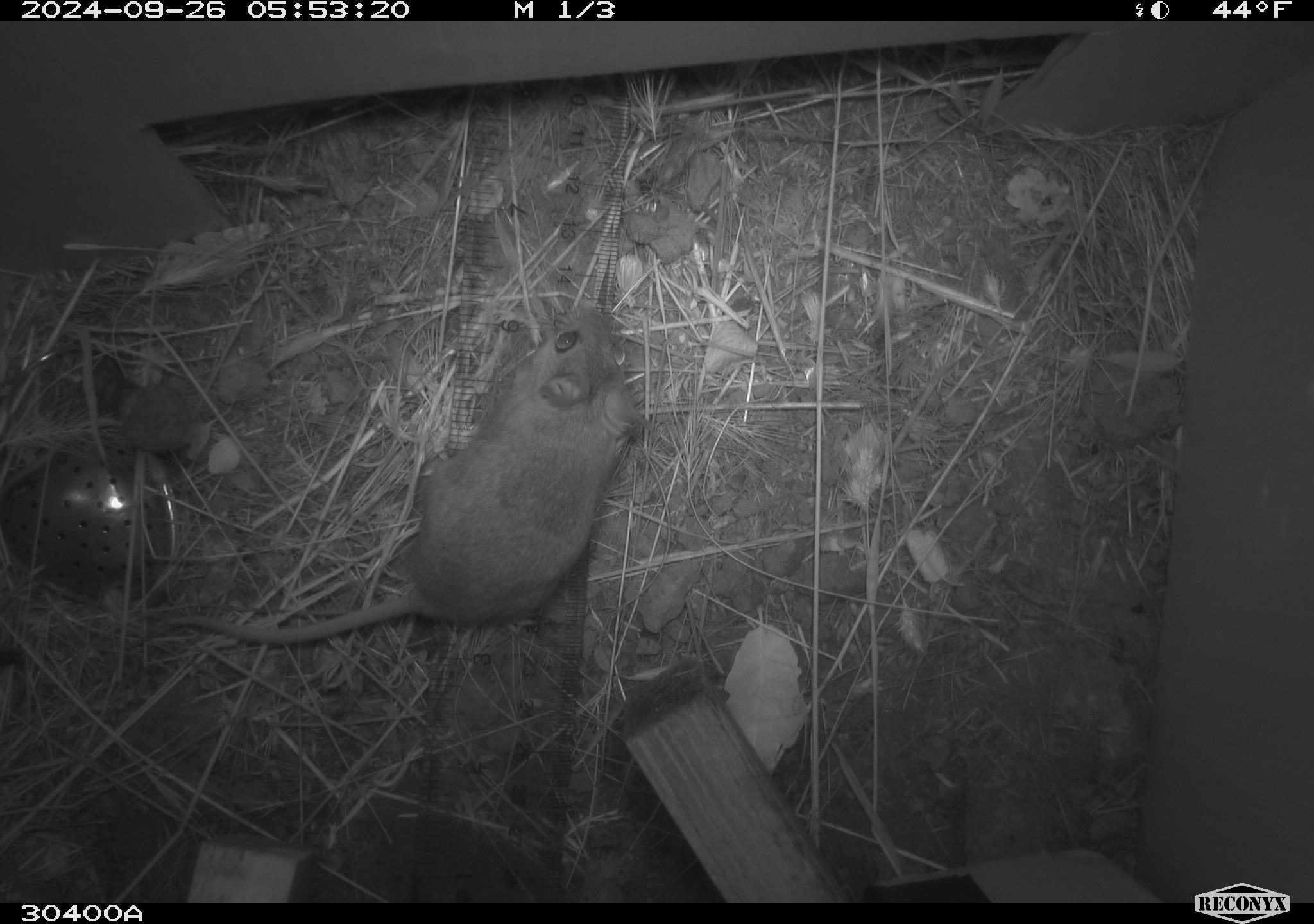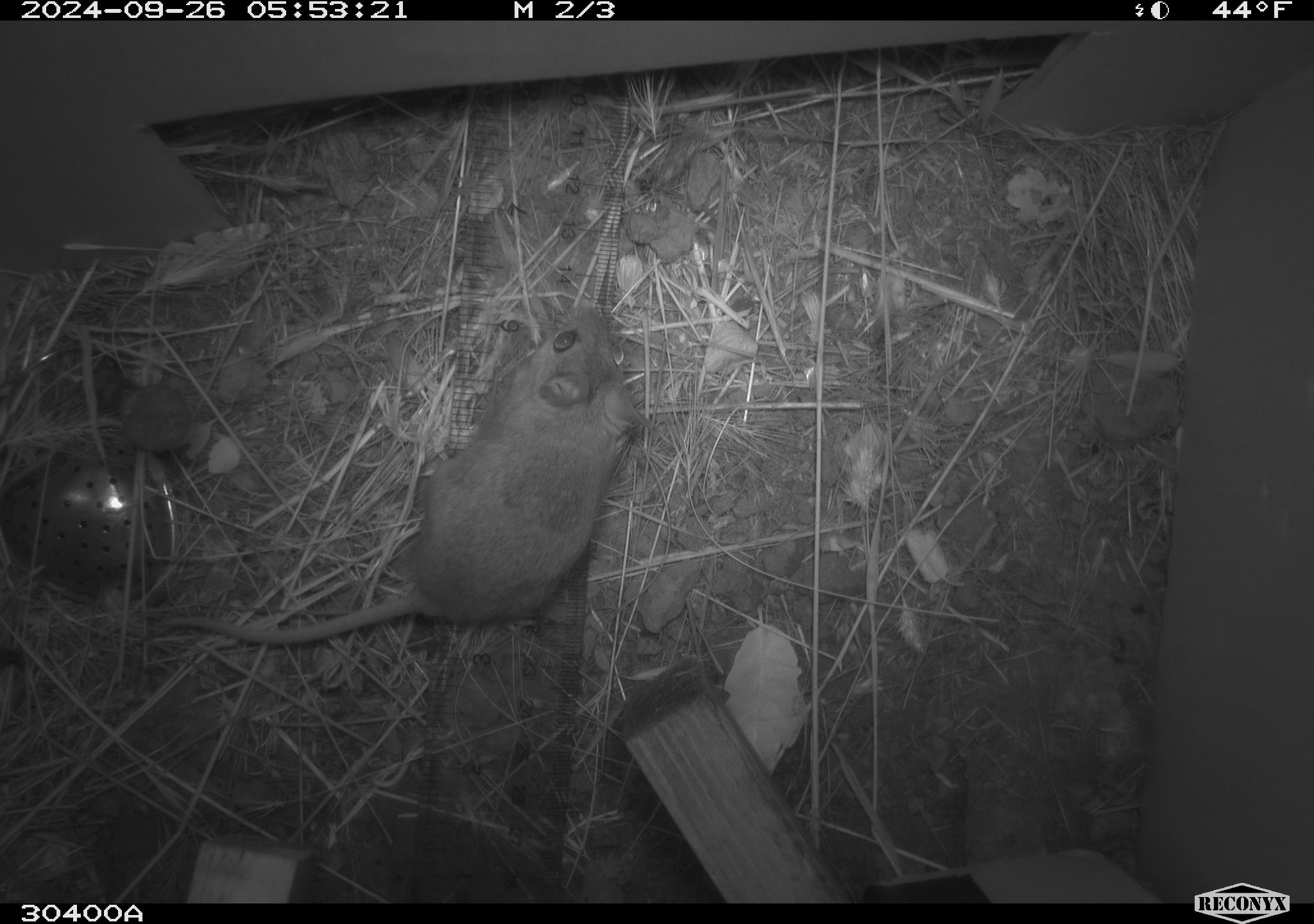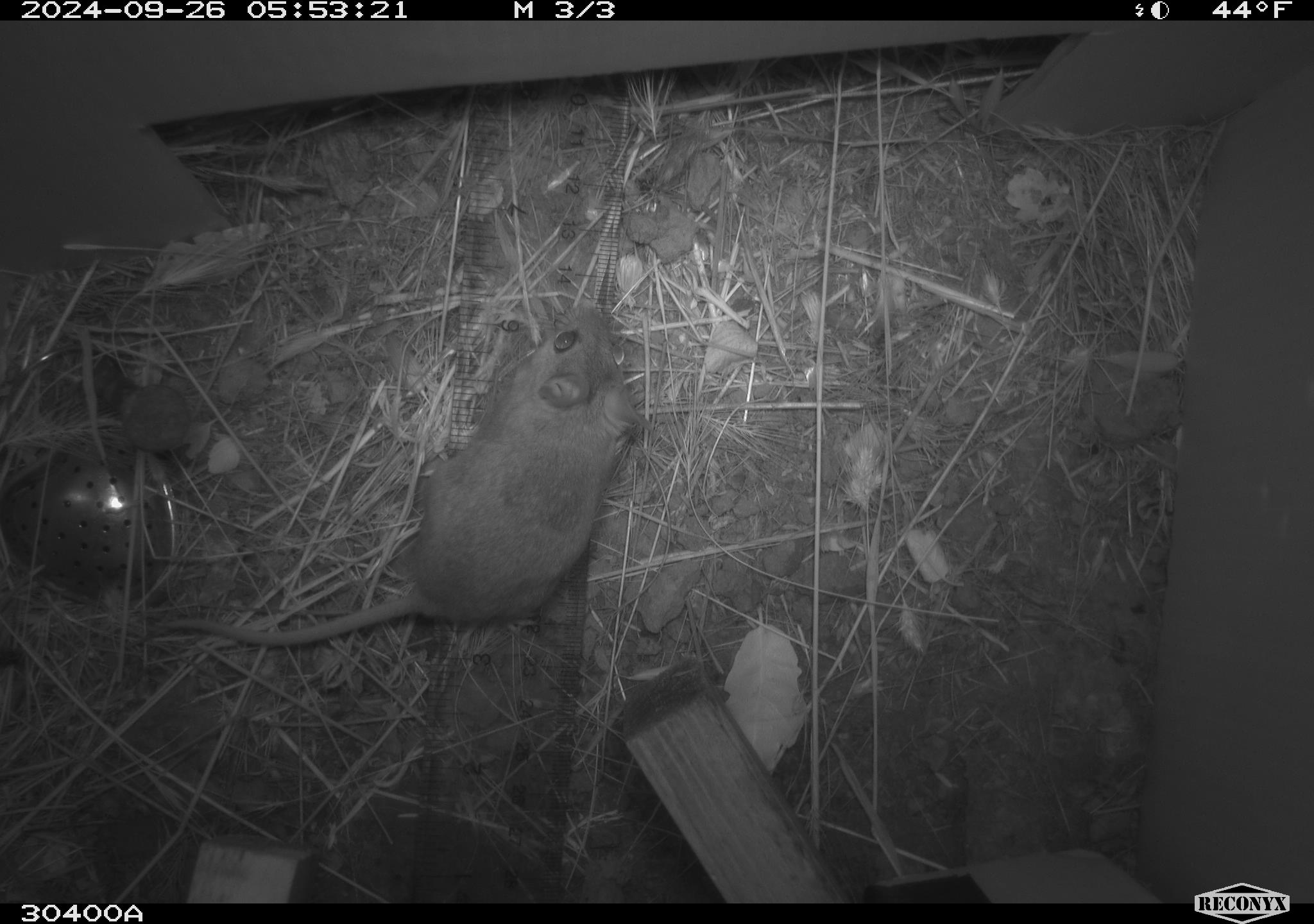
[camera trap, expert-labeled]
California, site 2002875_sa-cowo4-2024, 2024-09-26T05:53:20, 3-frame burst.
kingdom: Animalia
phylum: Chordata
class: Mammalia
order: Rodentia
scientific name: Rodentia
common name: rodent